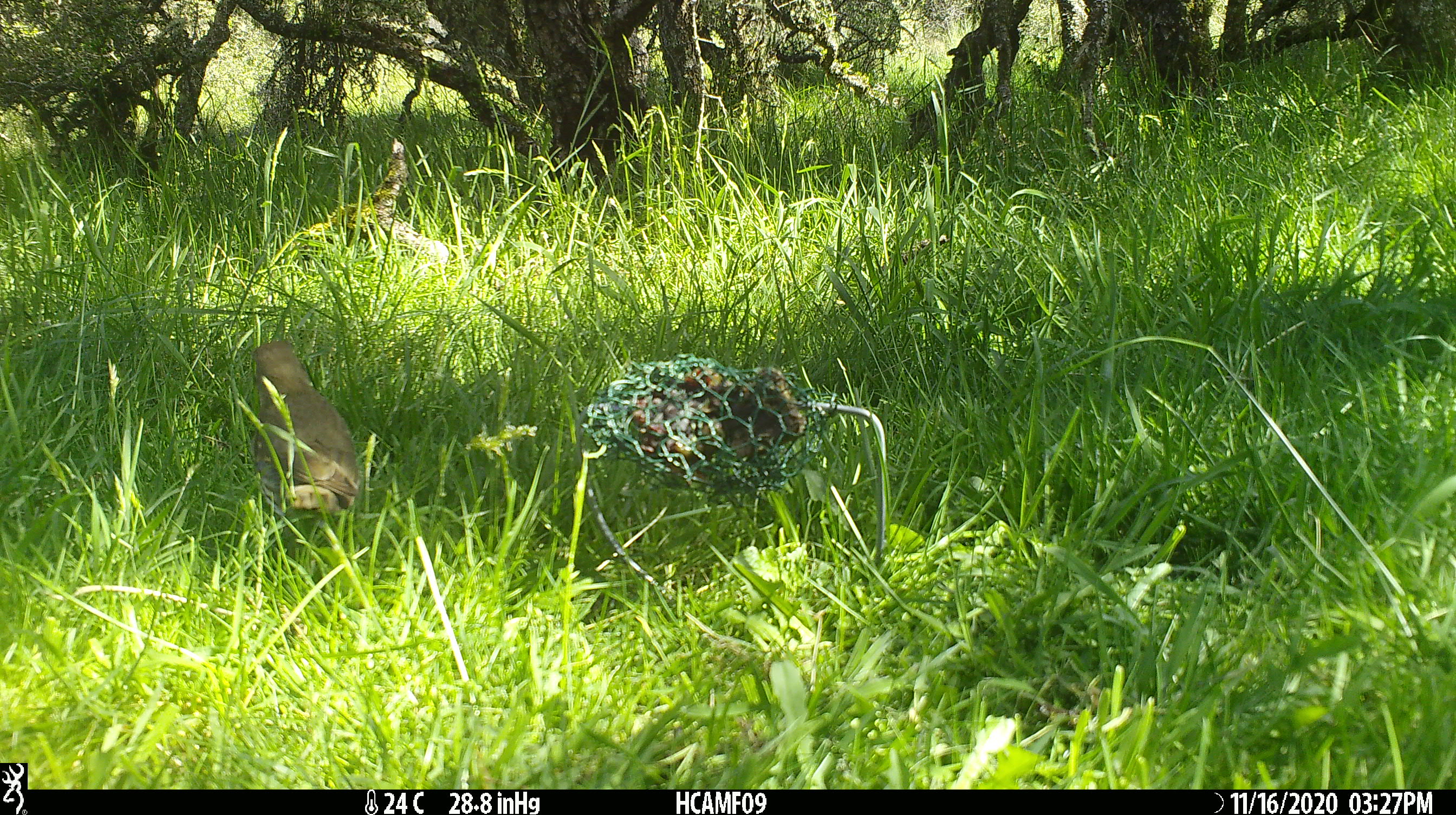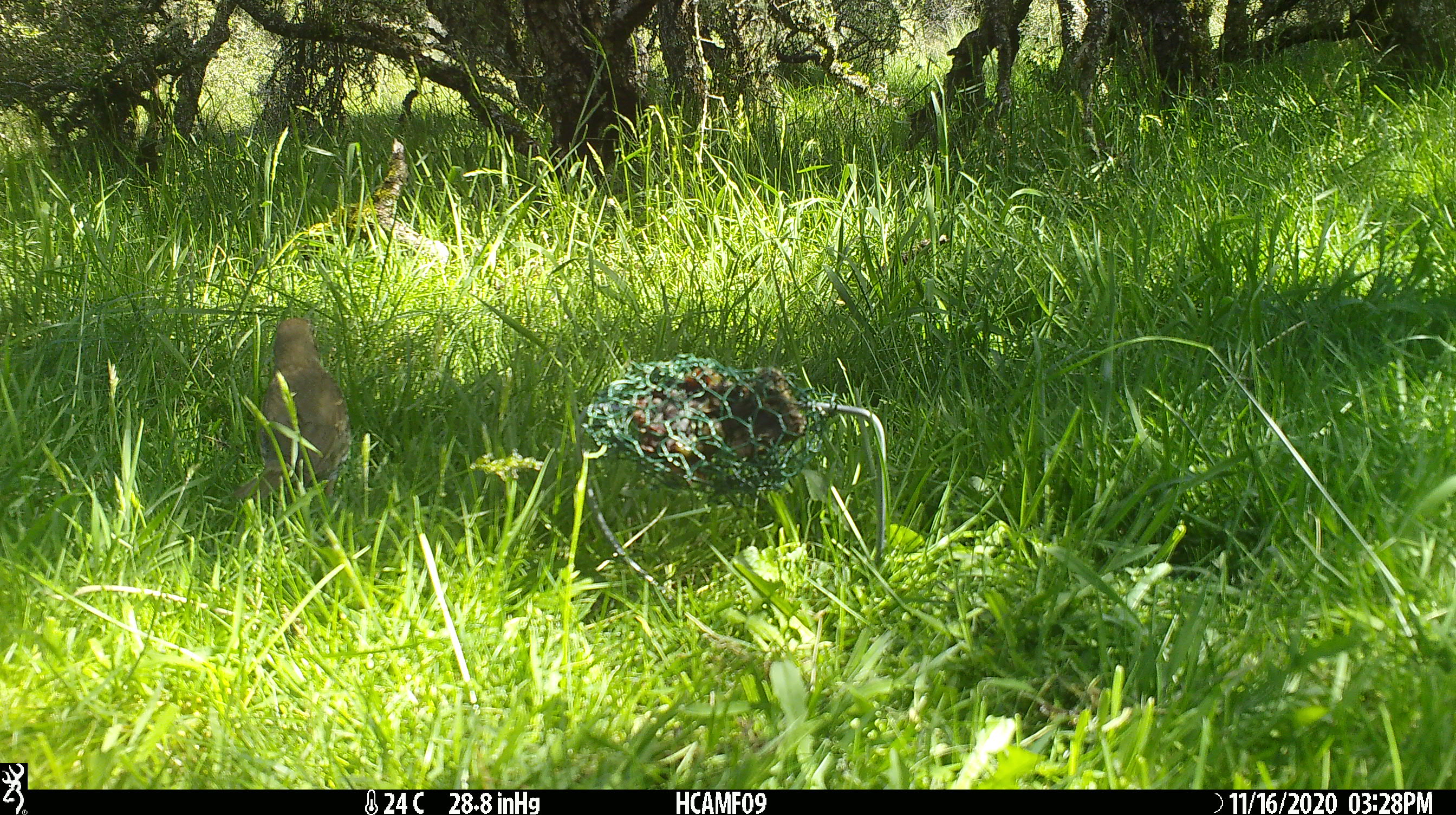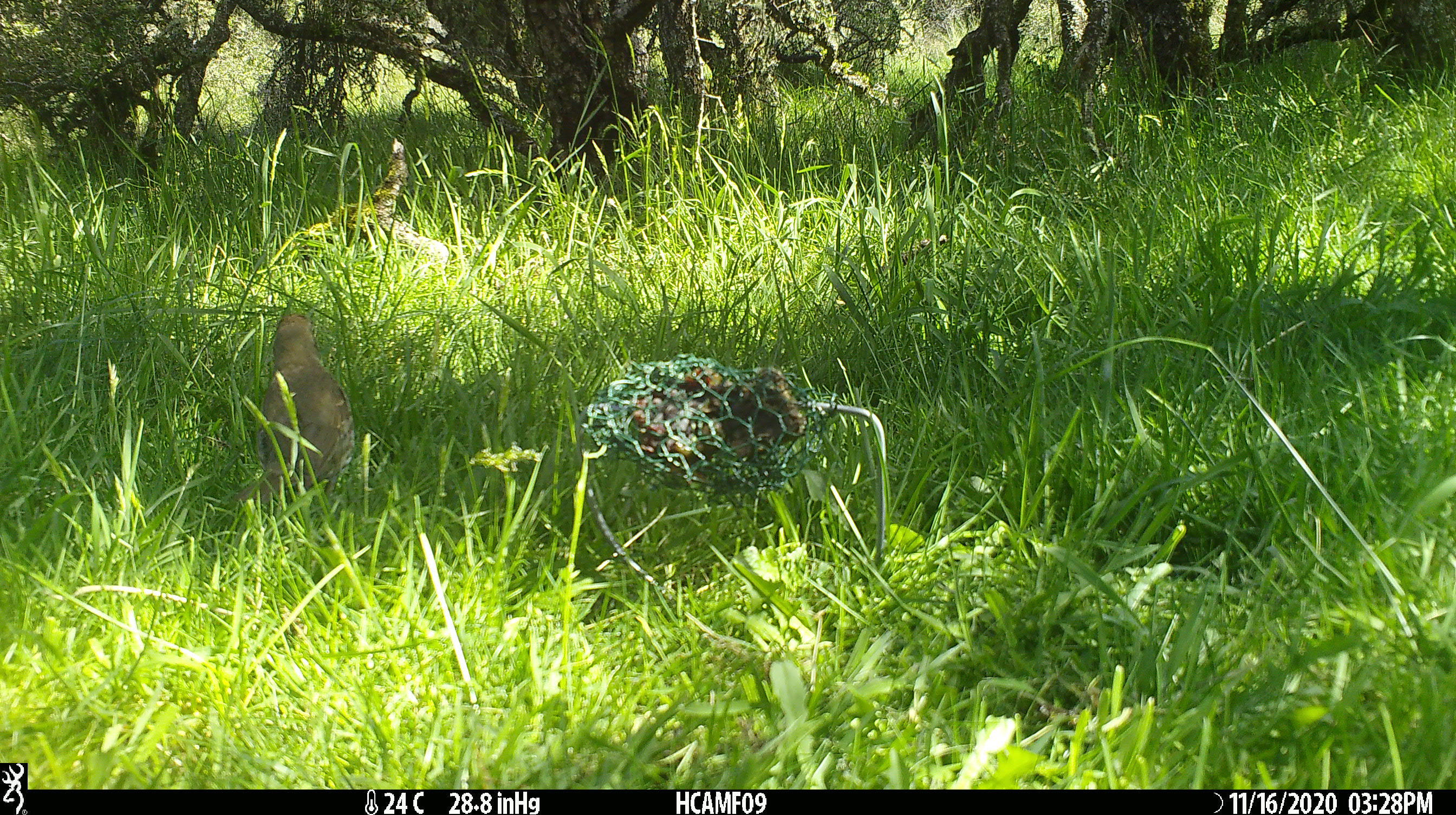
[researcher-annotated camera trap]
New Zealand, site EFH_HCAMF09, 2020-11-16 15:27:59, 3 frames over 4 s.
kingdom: Animalia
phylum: Chordata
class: Aves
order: Passeriformes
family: Turdidae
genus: Turdus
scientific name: Turdus philomelos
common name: song thrush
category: thrush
Thrush (song thrush) (Turdus philomelos).